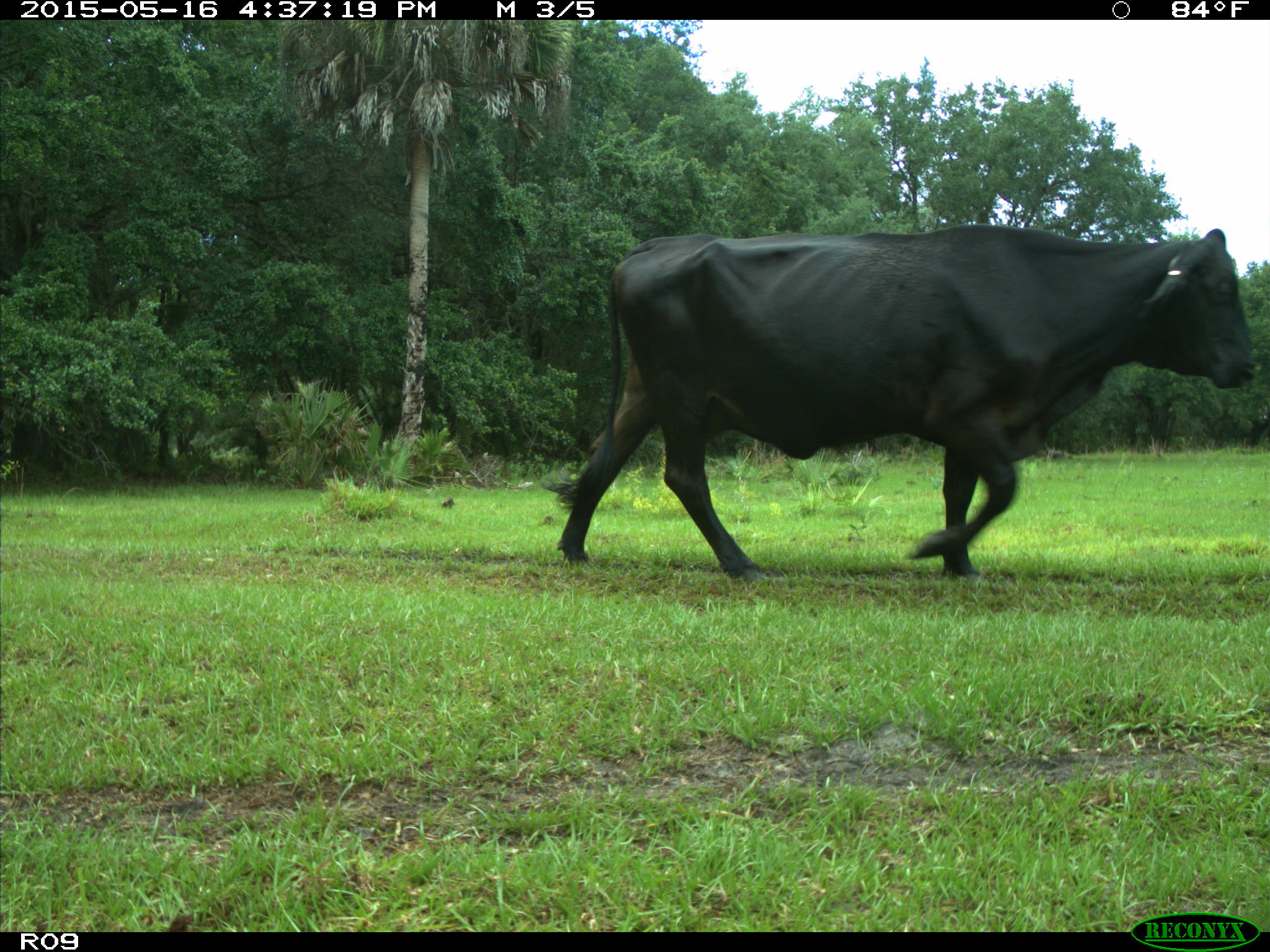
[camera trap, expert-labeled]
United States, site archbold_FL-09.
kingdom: Animalia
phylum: Chordata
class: Mammalia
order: Artiodactyla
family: Bovidae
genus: Bos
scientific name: Bos taurus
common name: domestic cow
Bos taurus (domestic cow).